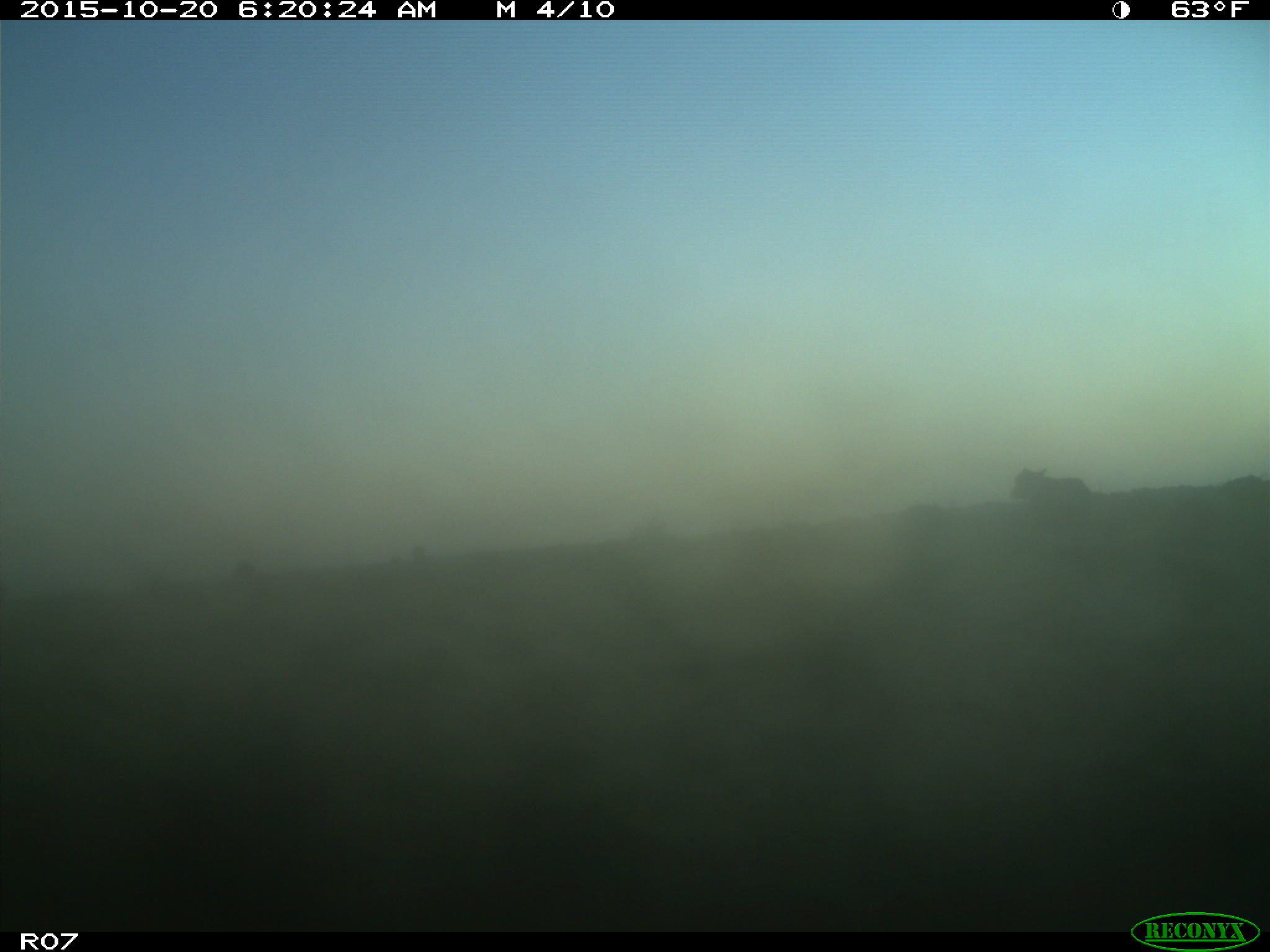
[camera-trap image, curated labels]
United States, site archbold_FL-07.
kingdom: Animalia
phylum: Chordata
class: Mammalia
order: Artiodactyla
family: Bovidae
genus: Bos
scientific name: Bos taurus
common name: domestic cow